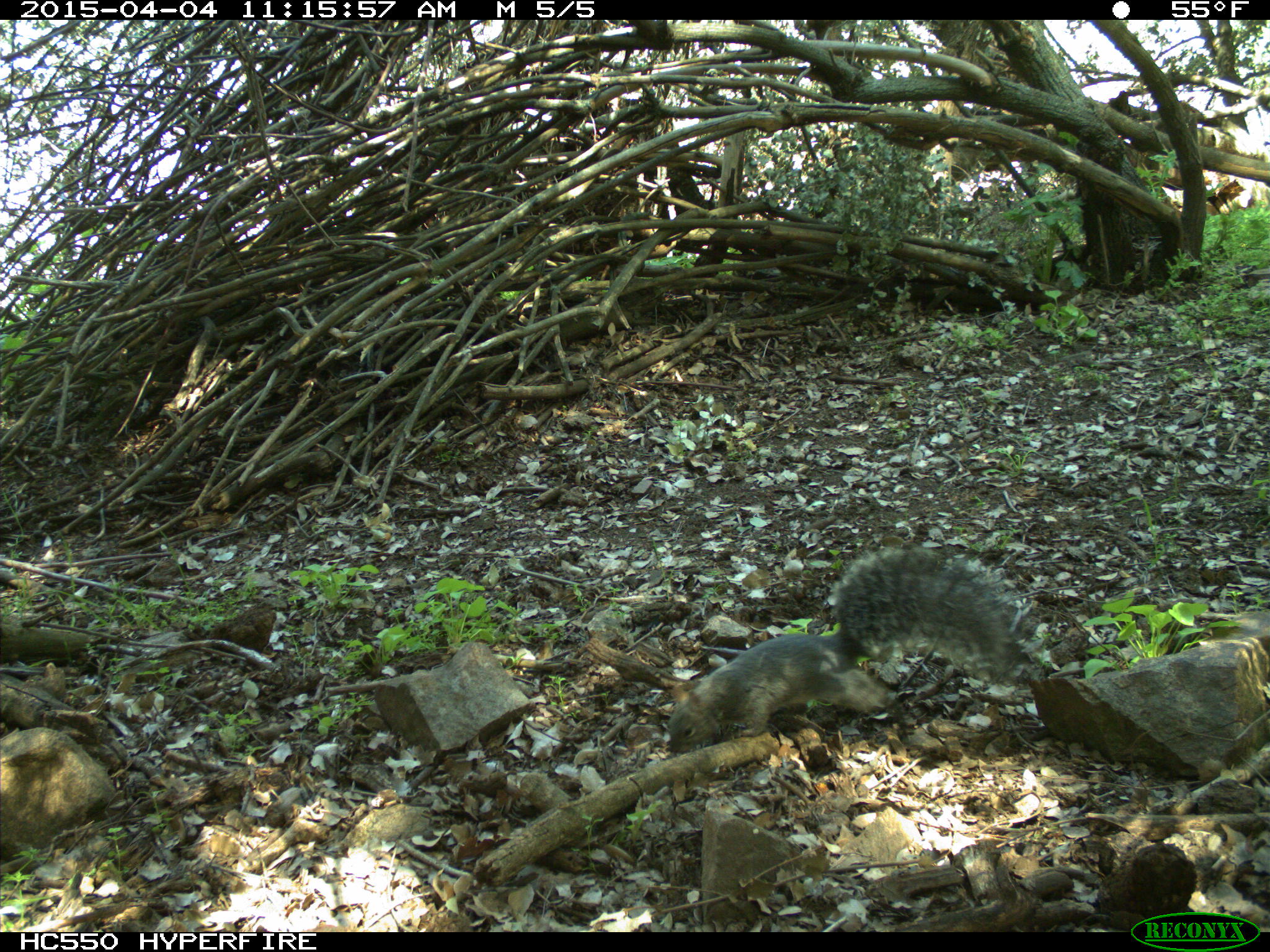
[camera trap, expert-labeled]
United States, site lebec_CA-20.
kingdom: Animalia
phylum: Chordata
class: Mammalia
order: Rodentia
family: Sciuridae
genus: Sciurus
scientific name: Sciurus carolinensis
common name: eastern gray squirrel